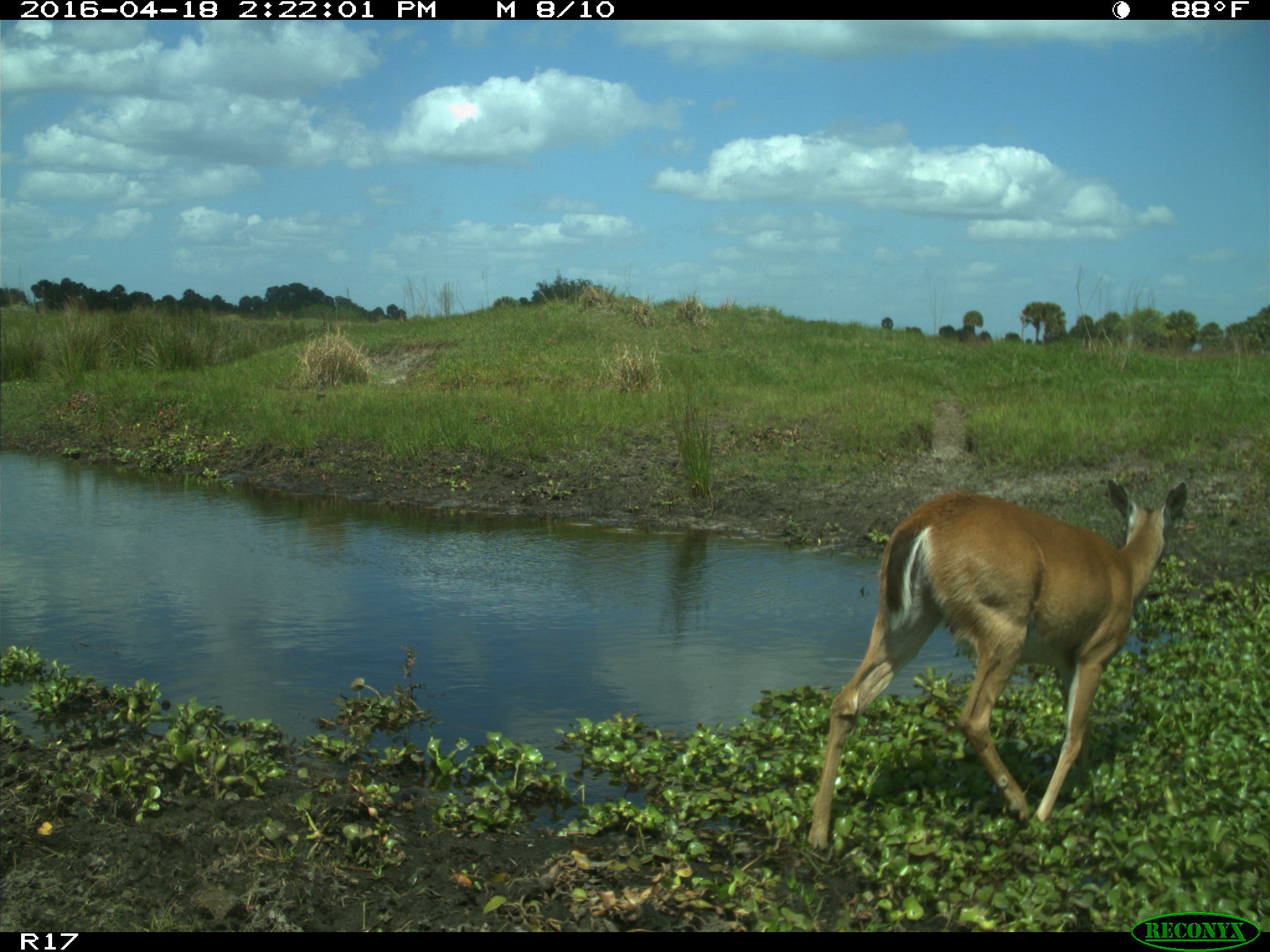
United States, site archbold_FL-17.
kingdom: Animalia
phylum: Chordata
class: Mammalia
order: Artiodactyla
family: Cervidae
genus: Odocoileus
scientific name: Odocoileus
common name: deer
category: unidentified deer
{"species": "unidentified deer (deer) (Odocoileus)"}